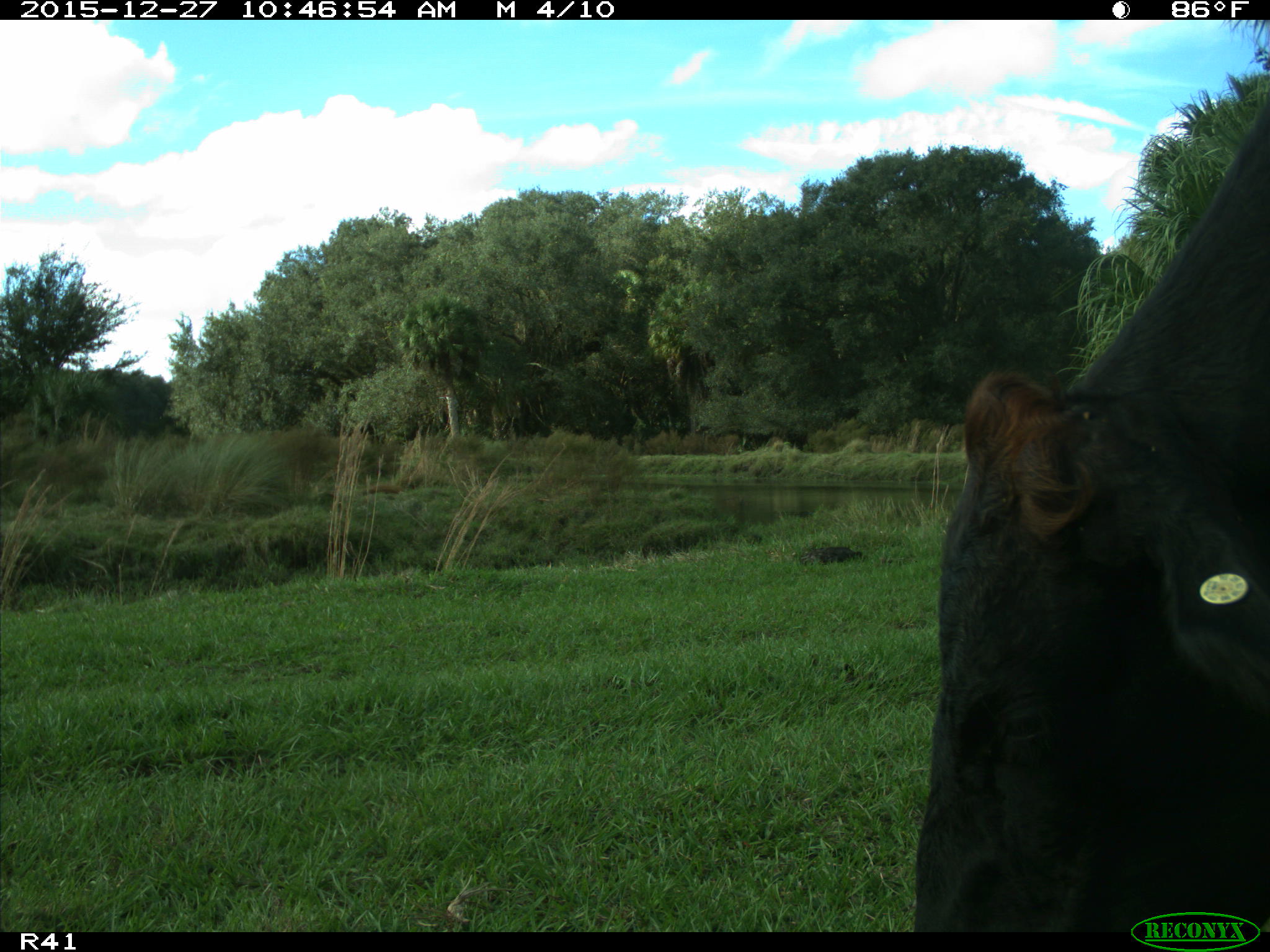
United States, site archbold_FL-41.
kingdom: Animalia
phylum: Chordata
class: Mammalia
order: Artiodactyla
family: Bovidae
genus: Bos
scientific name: Bos taurus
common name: domestic cow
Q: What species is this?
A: Bos taurus (domestic cow).